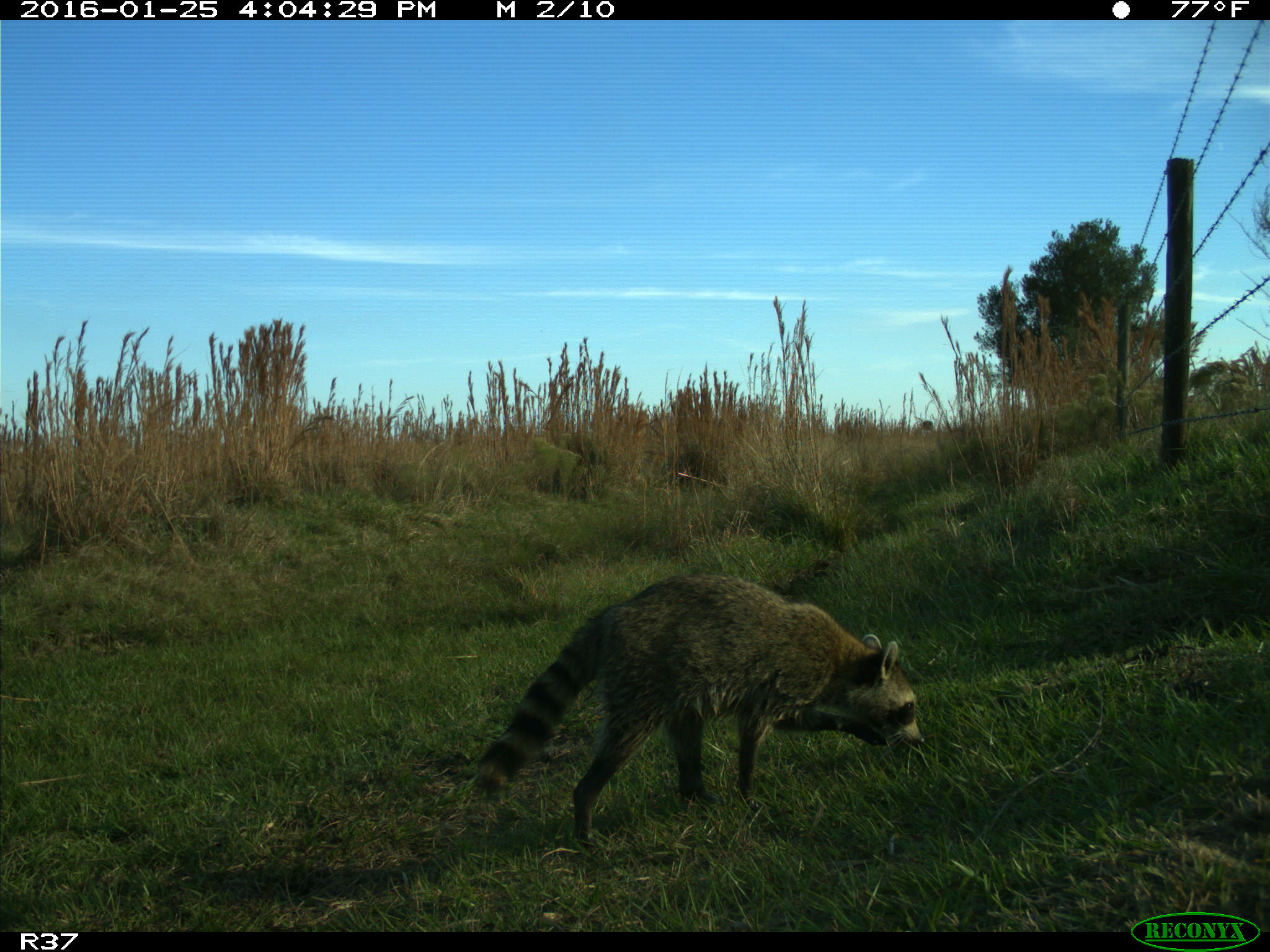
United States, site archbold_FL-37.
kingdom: Animalia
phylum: Chordata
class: Mammalia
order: Carnivora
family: Procyonidae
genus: Procyon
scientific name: Procyon lotor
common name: common raccoon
Procyon lotor (common raccoon).